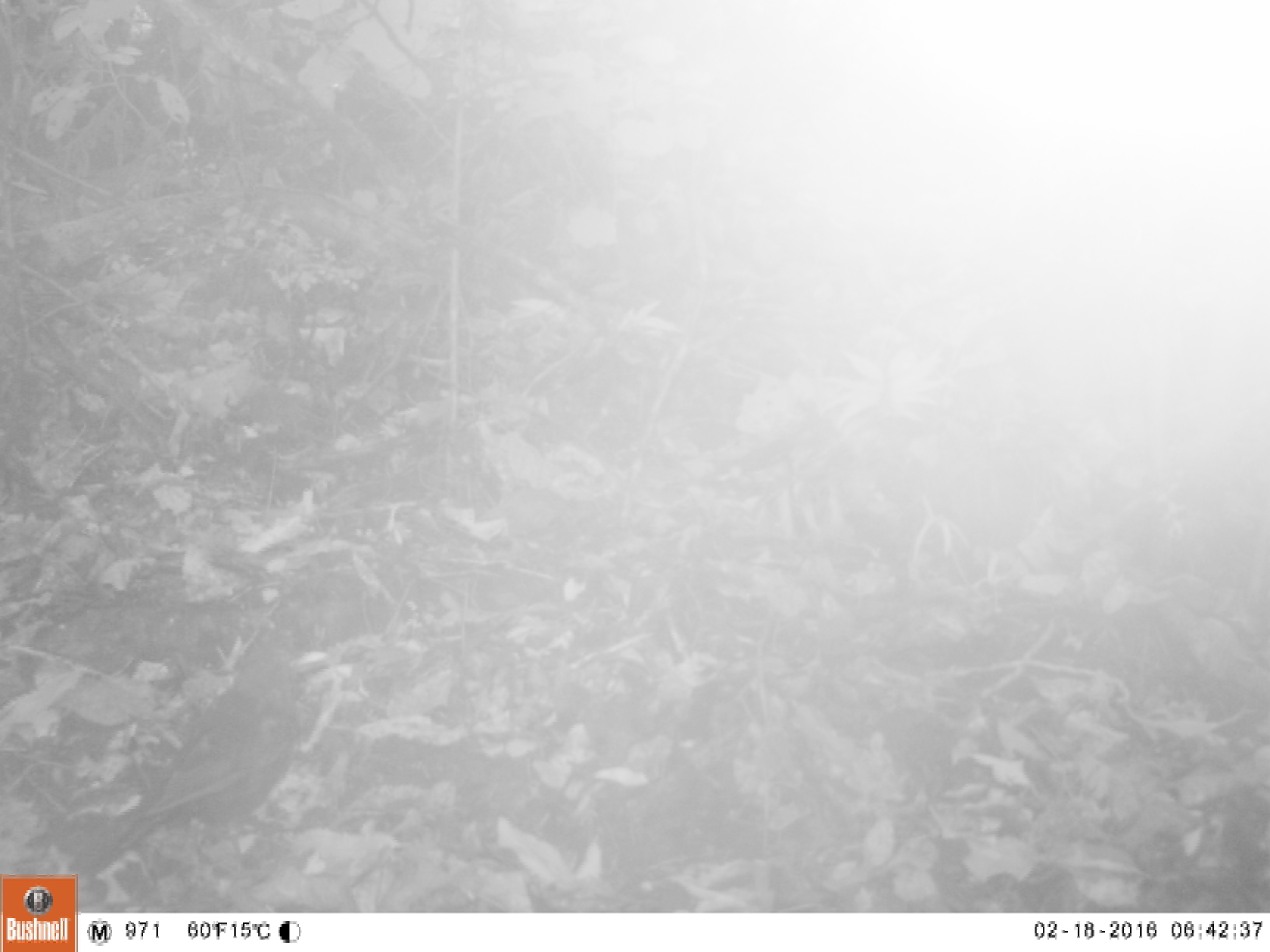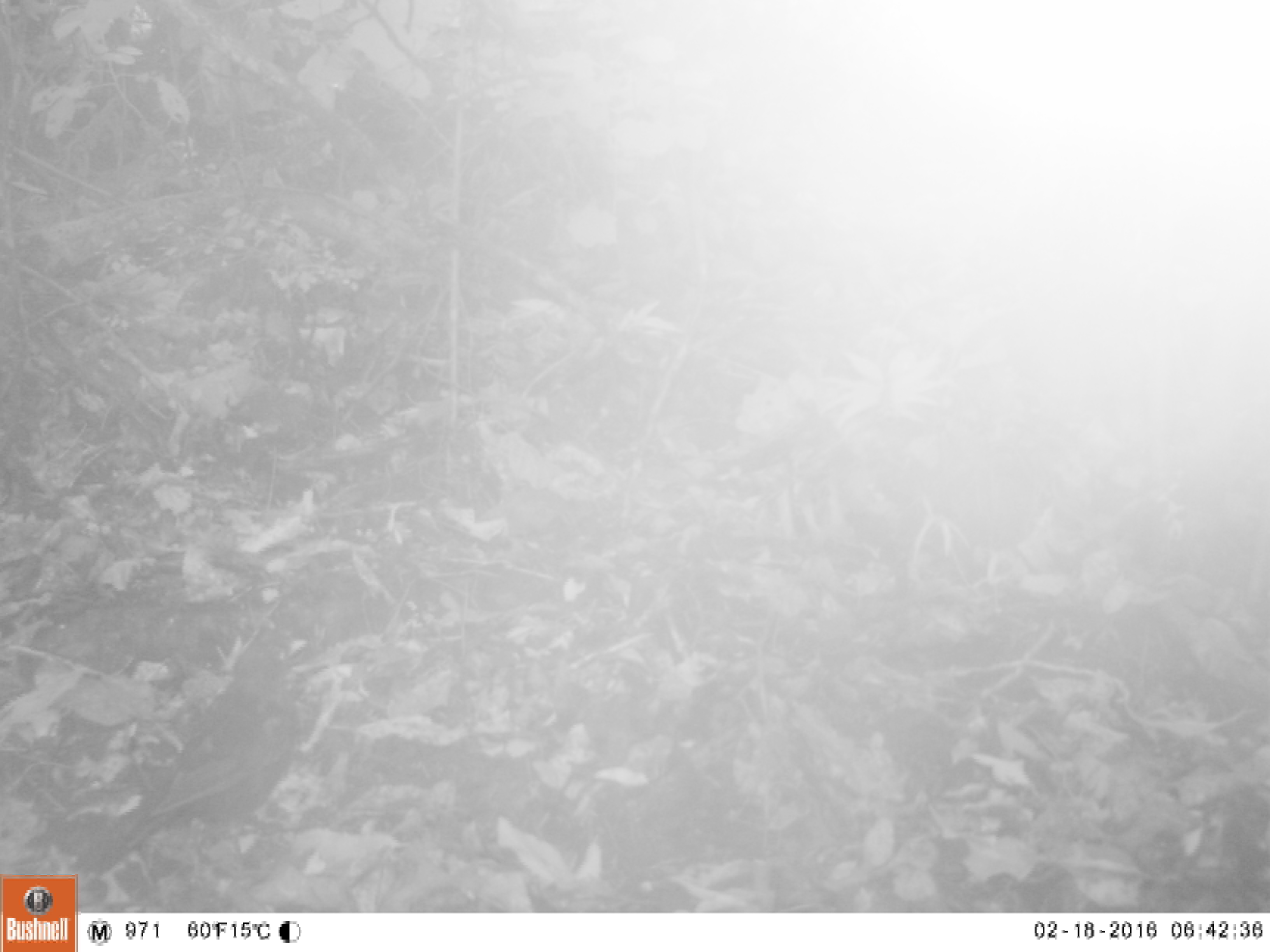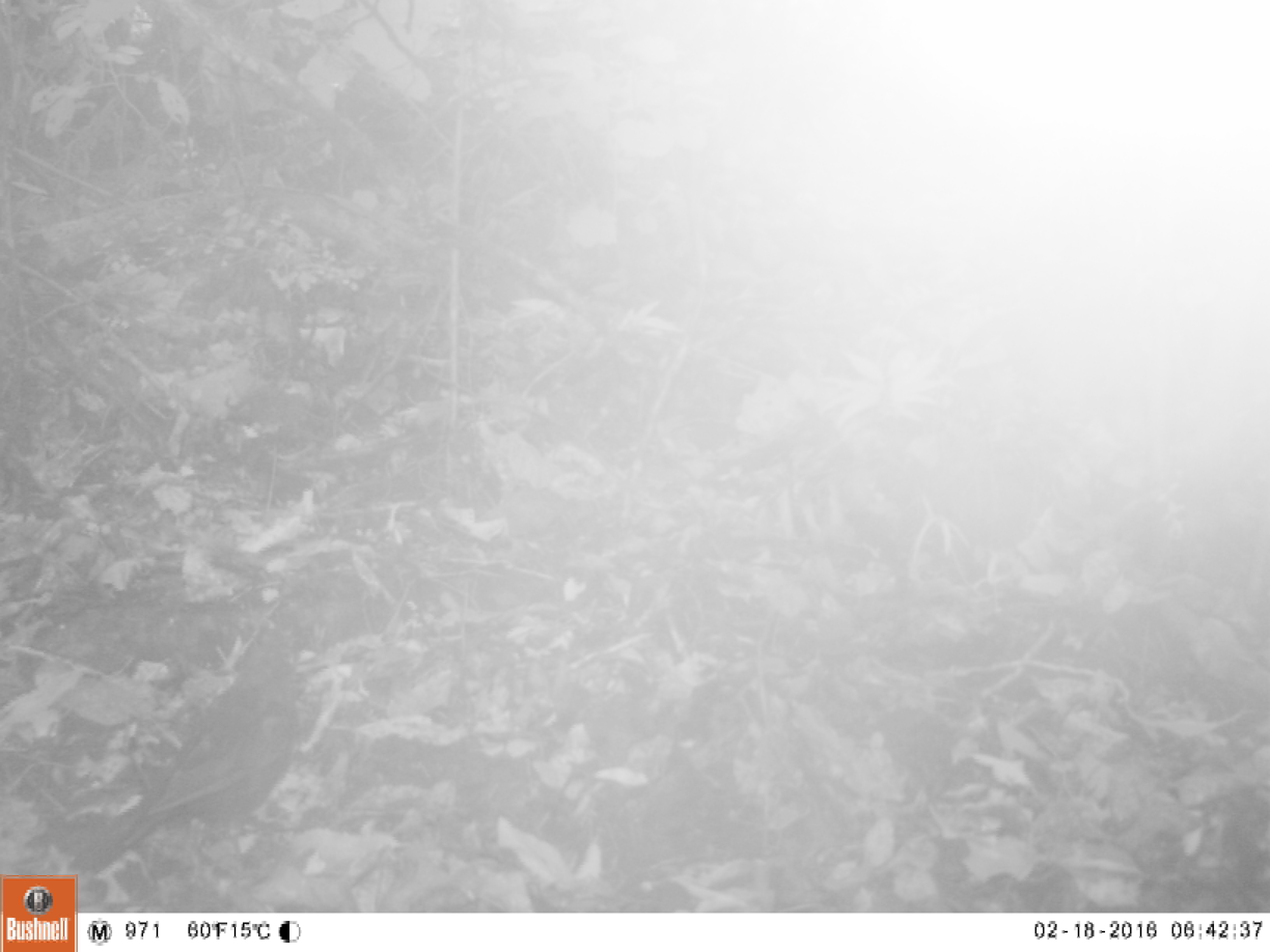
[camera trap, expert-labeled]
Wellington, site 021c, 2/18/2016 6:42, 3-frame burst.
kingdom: Animalia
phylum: Chordata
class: Aves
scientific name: Aves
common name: bird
Bird (Aves).